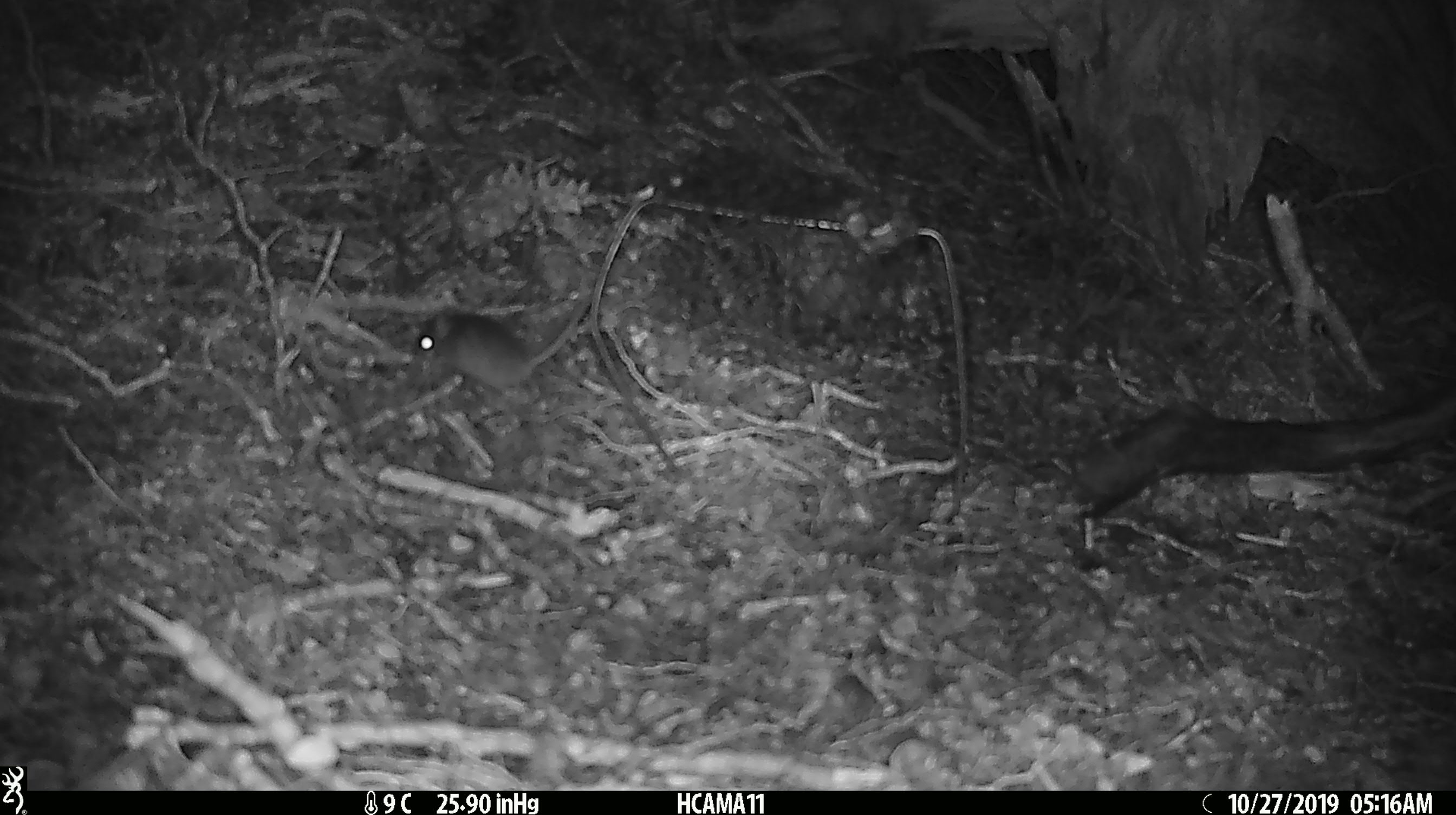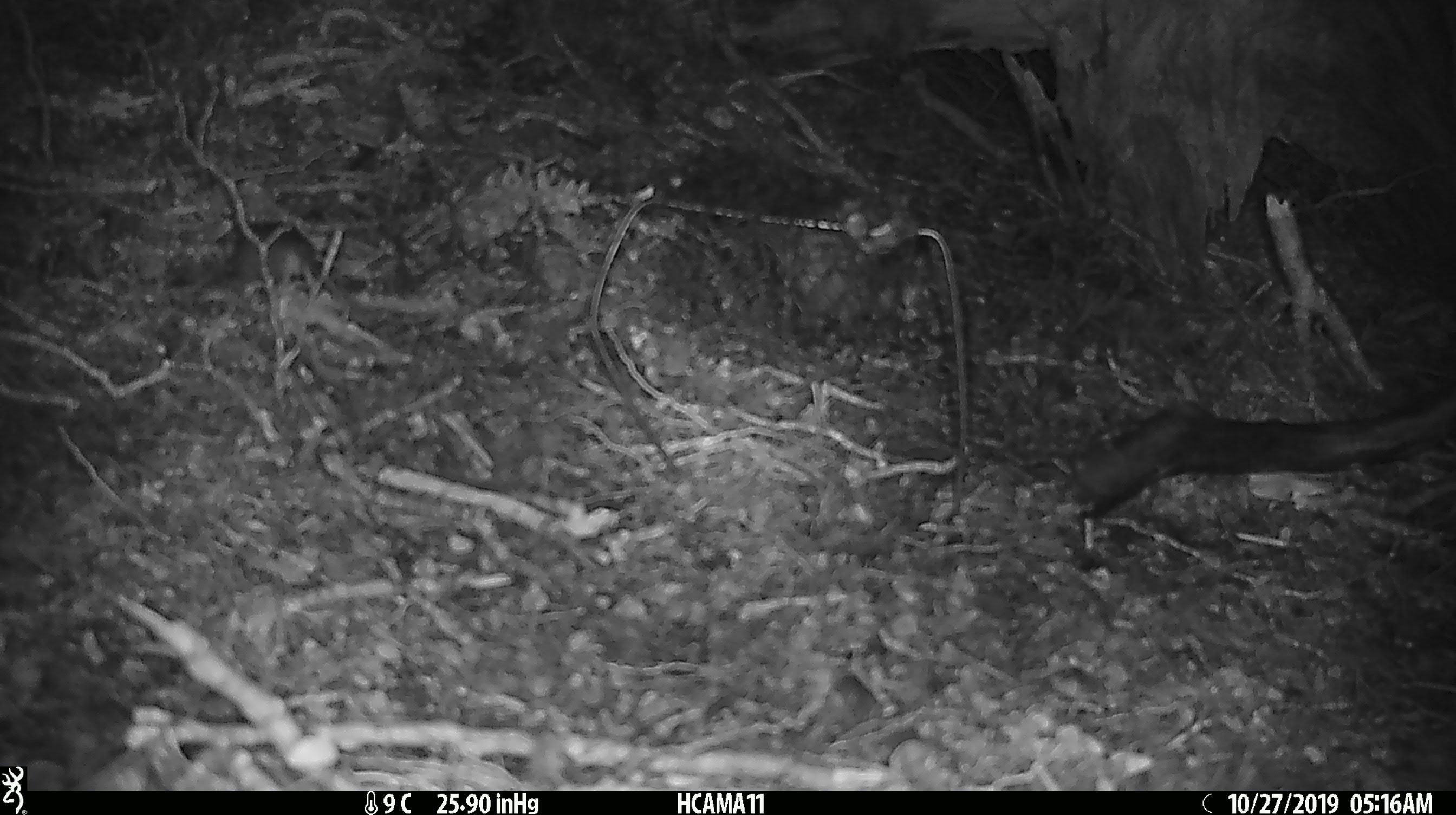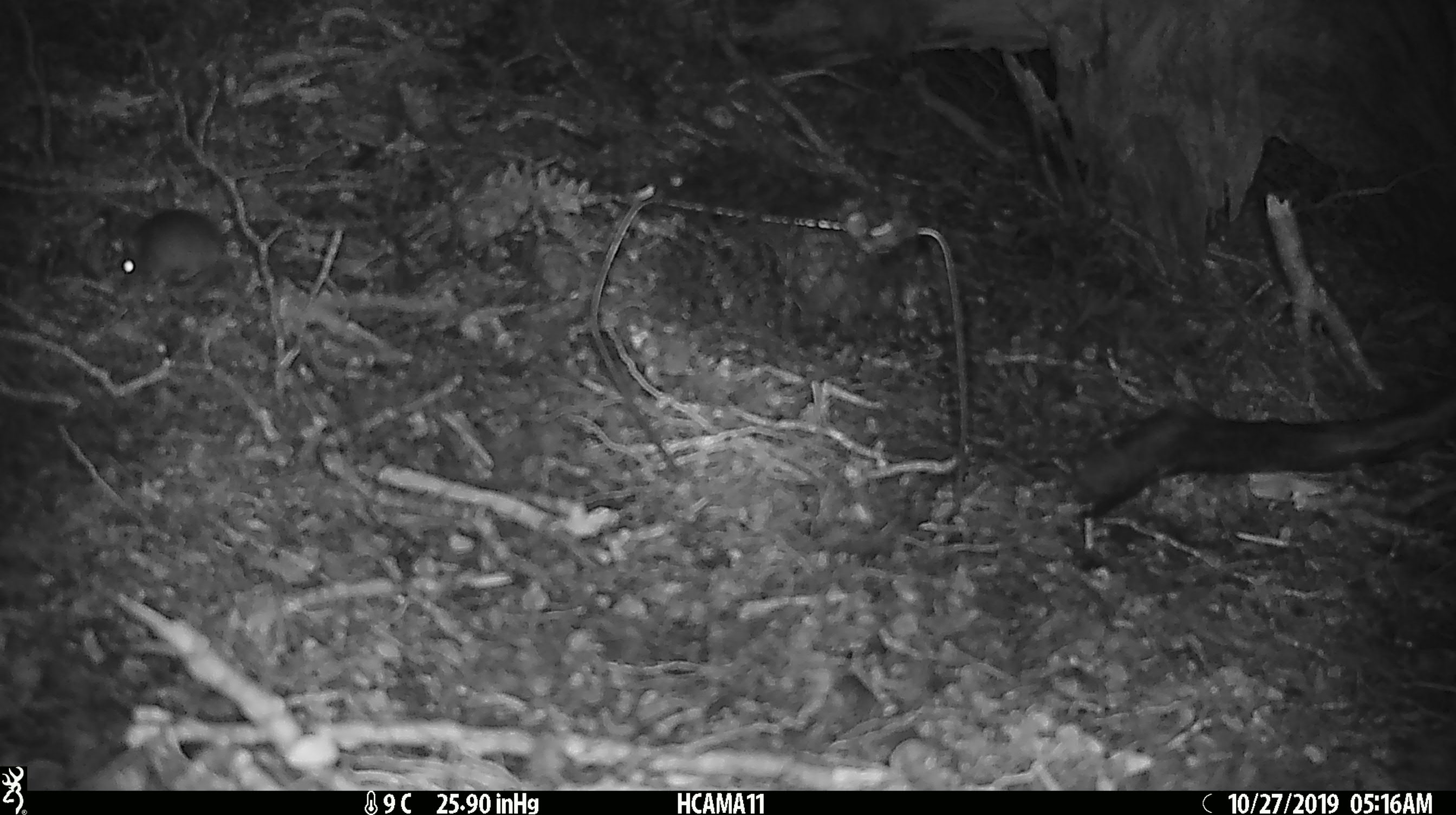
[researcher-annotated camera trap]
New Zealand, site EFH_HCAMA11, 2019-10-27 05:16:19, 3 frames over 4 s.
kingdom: Animalia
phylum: Chordata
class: Mammalia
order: Rodentia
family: Muridae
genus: Mus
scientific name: Mus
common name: mouse